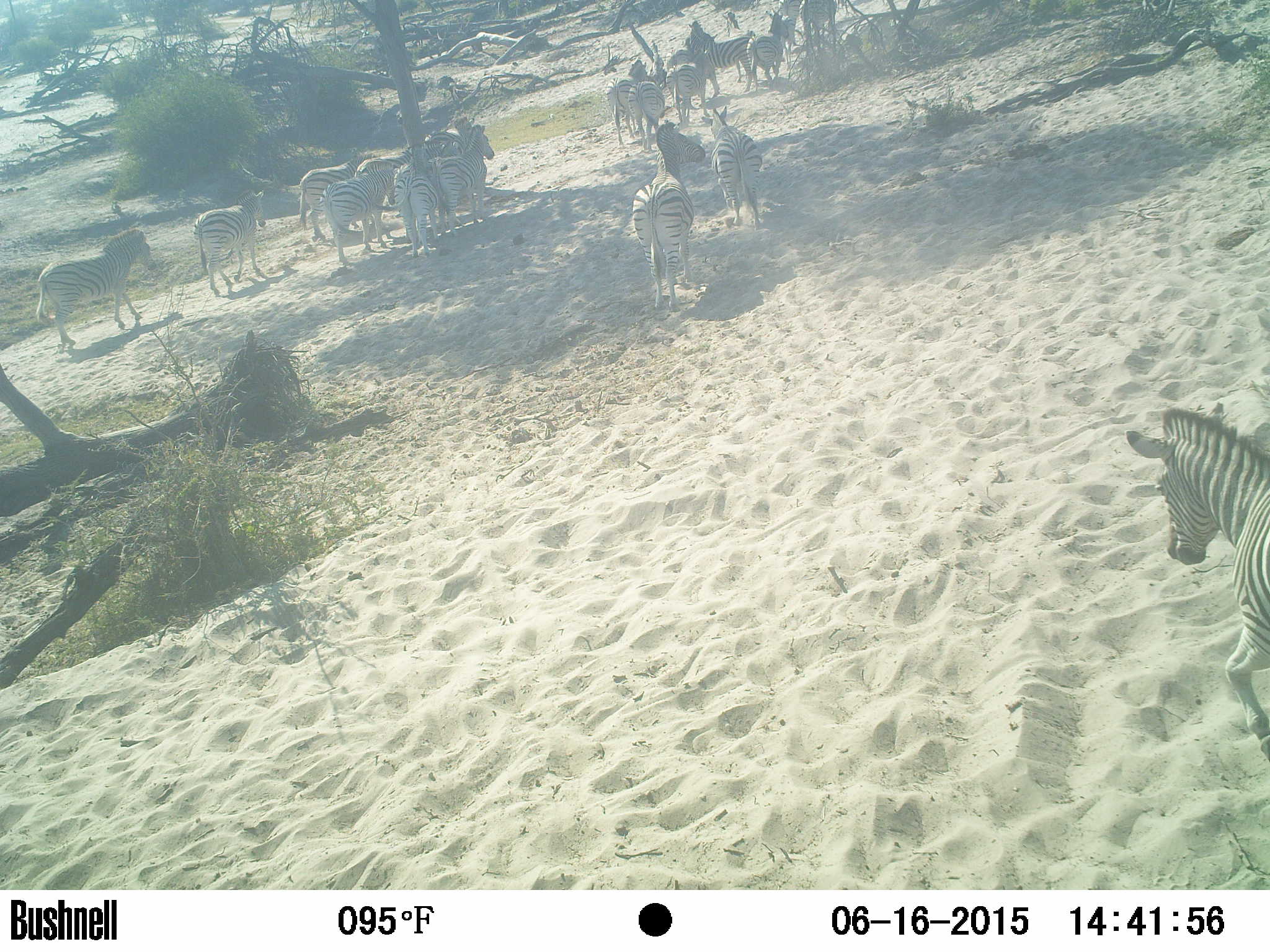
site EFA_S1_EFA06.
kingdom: Animalia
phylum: Chordata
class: Mammalia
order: Perissodactyla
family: Equidae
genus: Equus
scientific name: Equus quagga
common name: plains zebra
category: zebraplains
Zebraplains (plains zebra) (Equus quagga), count 11-50. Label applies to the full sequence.